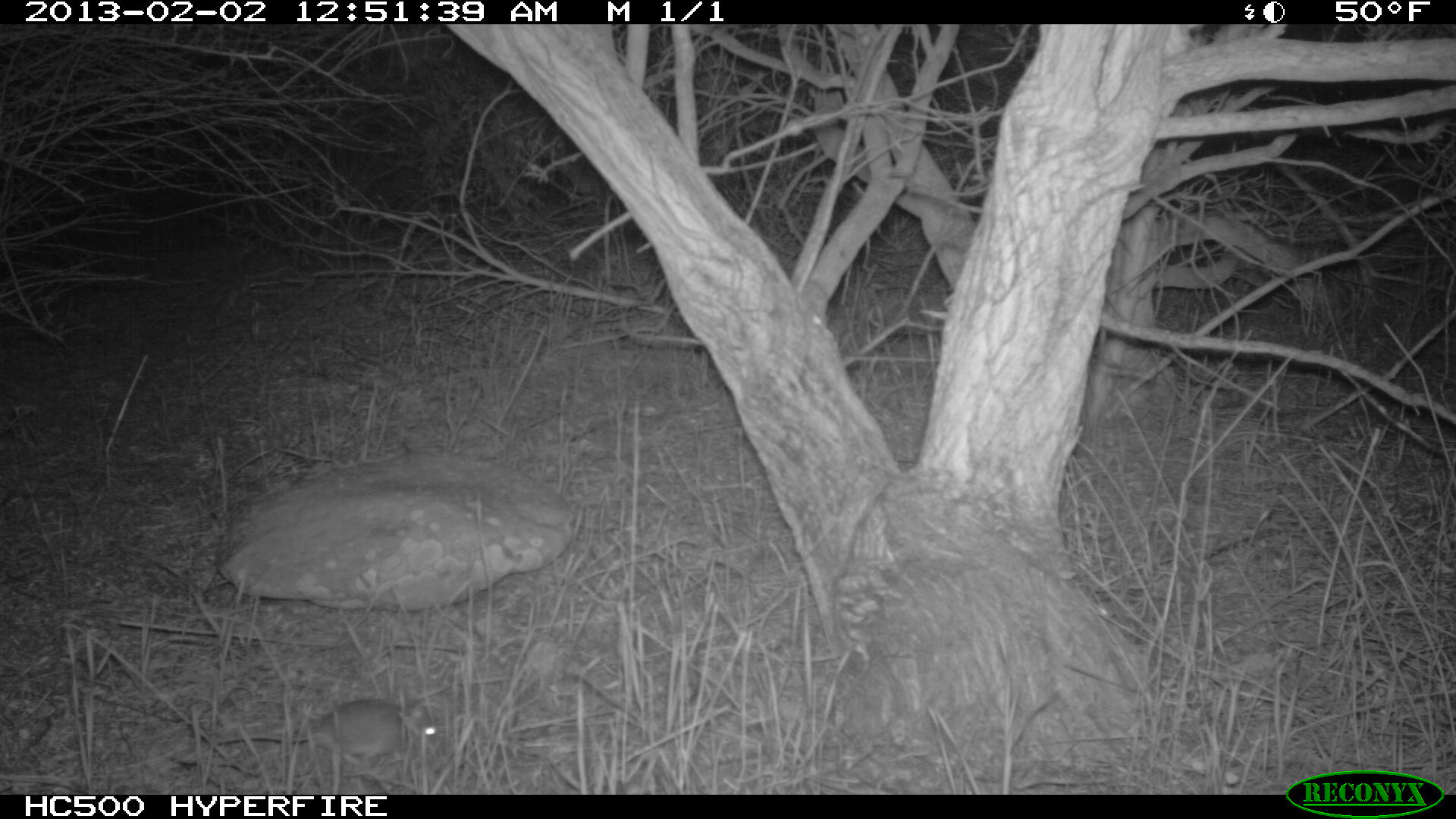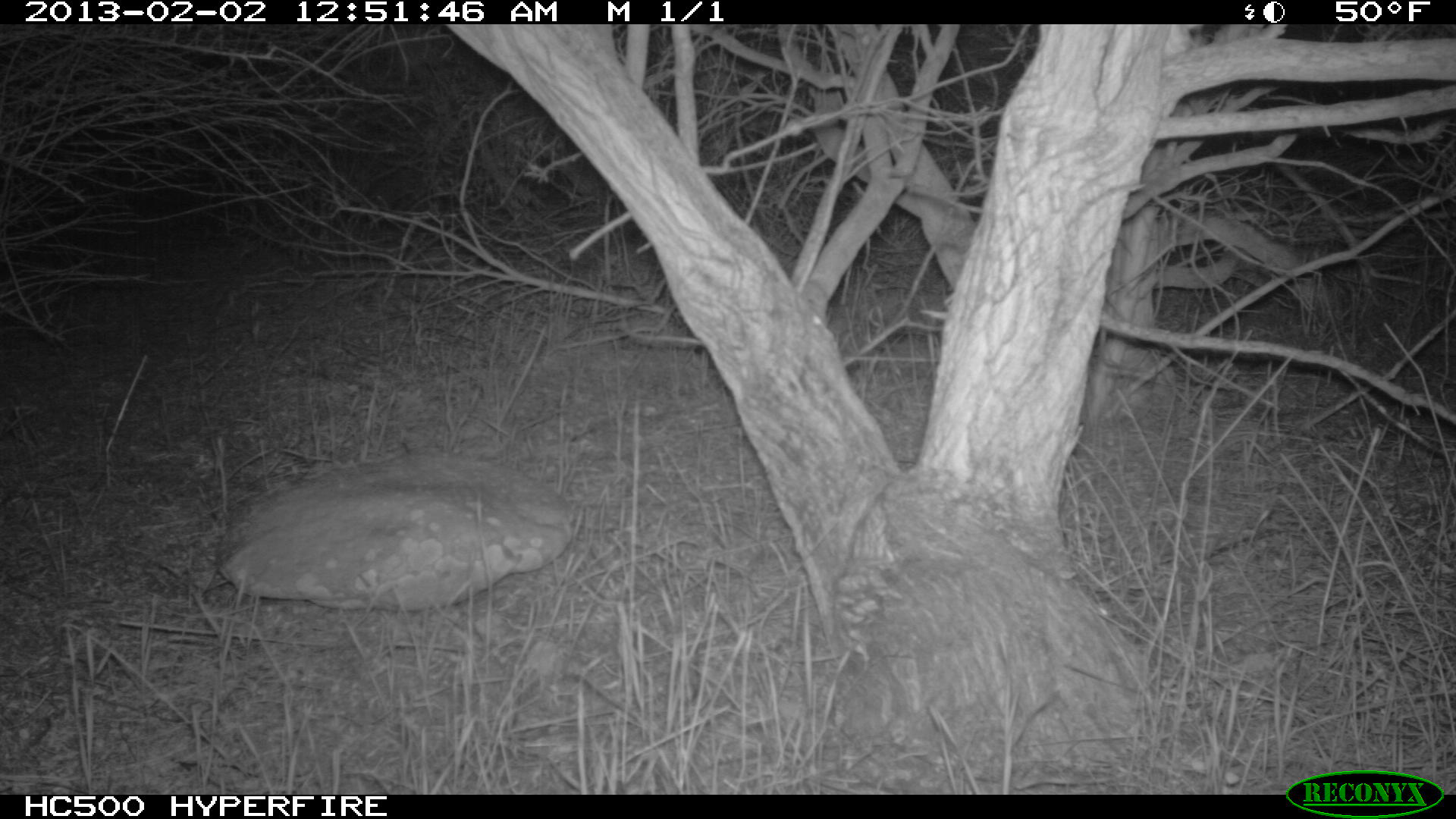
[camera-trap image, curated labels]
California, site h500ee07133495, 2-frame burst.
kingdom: Animalia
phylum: Chordata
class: Mammalia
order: Rodentia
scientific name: Rodentia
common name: rodent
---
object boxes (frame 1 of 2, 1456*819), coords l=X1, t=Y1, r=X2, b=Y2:
rodent: l=215, t=695, r=438, b=767